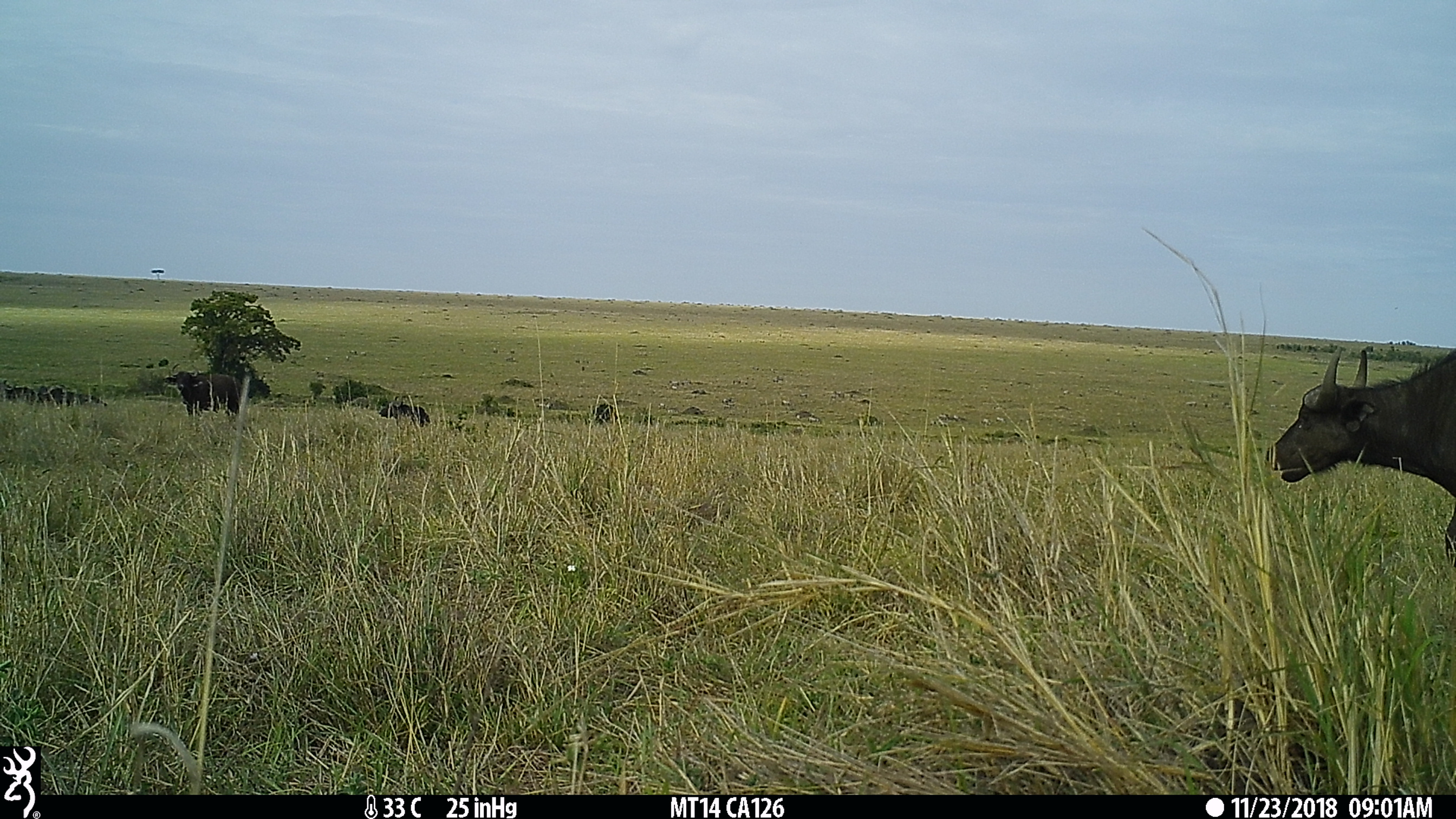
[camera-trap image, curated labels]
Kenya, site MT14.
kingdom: Animalia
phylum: Chordata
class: Mammalia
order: Artiodactyla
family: Bovidae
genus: Syncerus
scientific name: Syncerus caffer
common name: buffalo